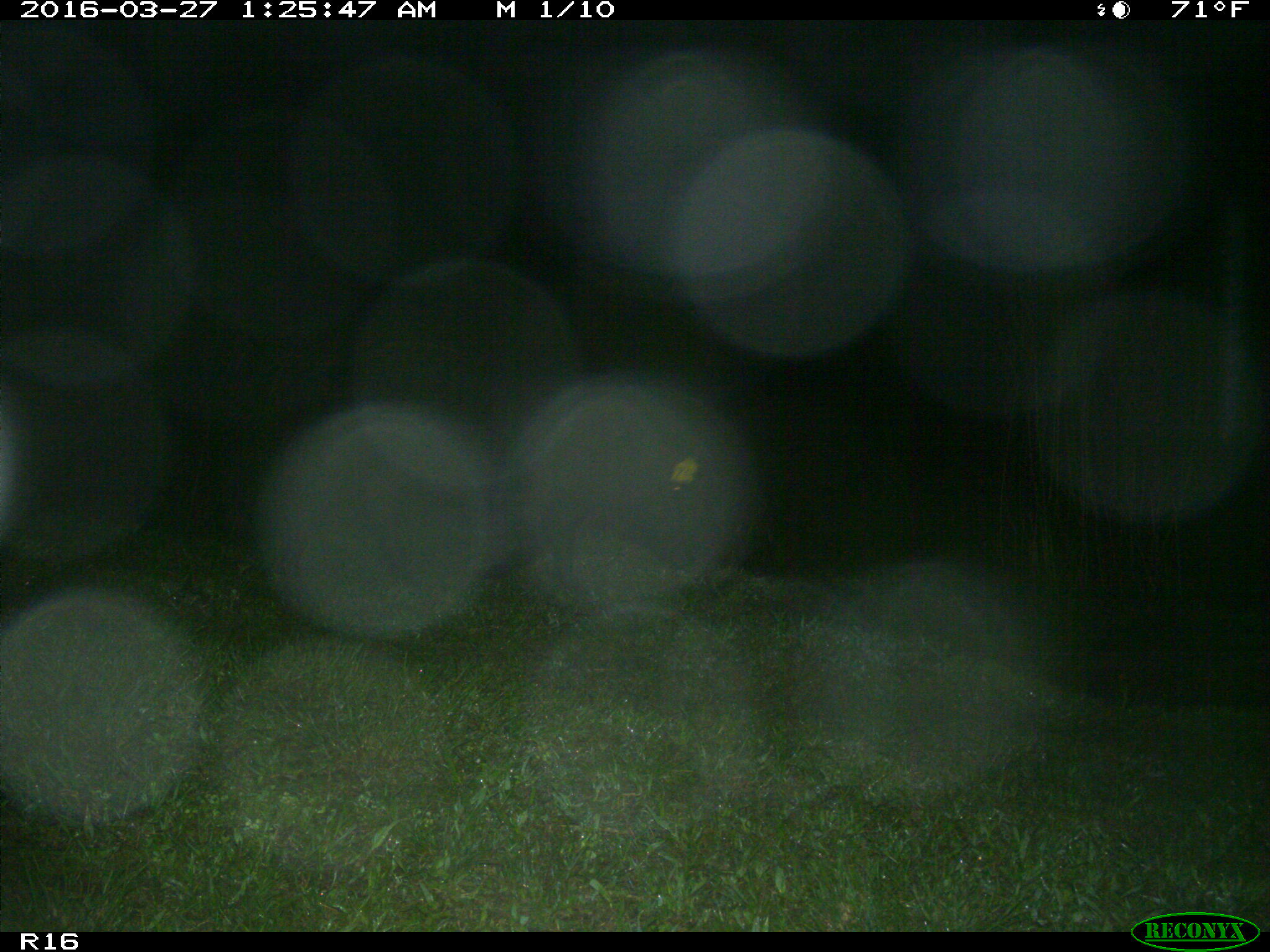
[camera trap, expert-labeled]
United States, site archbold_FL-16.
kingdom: Animalia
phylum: Chordata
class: Mammalia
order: Artiodactyla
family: Suidae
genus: Sus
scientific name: Sus scrofa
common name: wild boar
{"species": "Sus scrofa (wild boar)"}